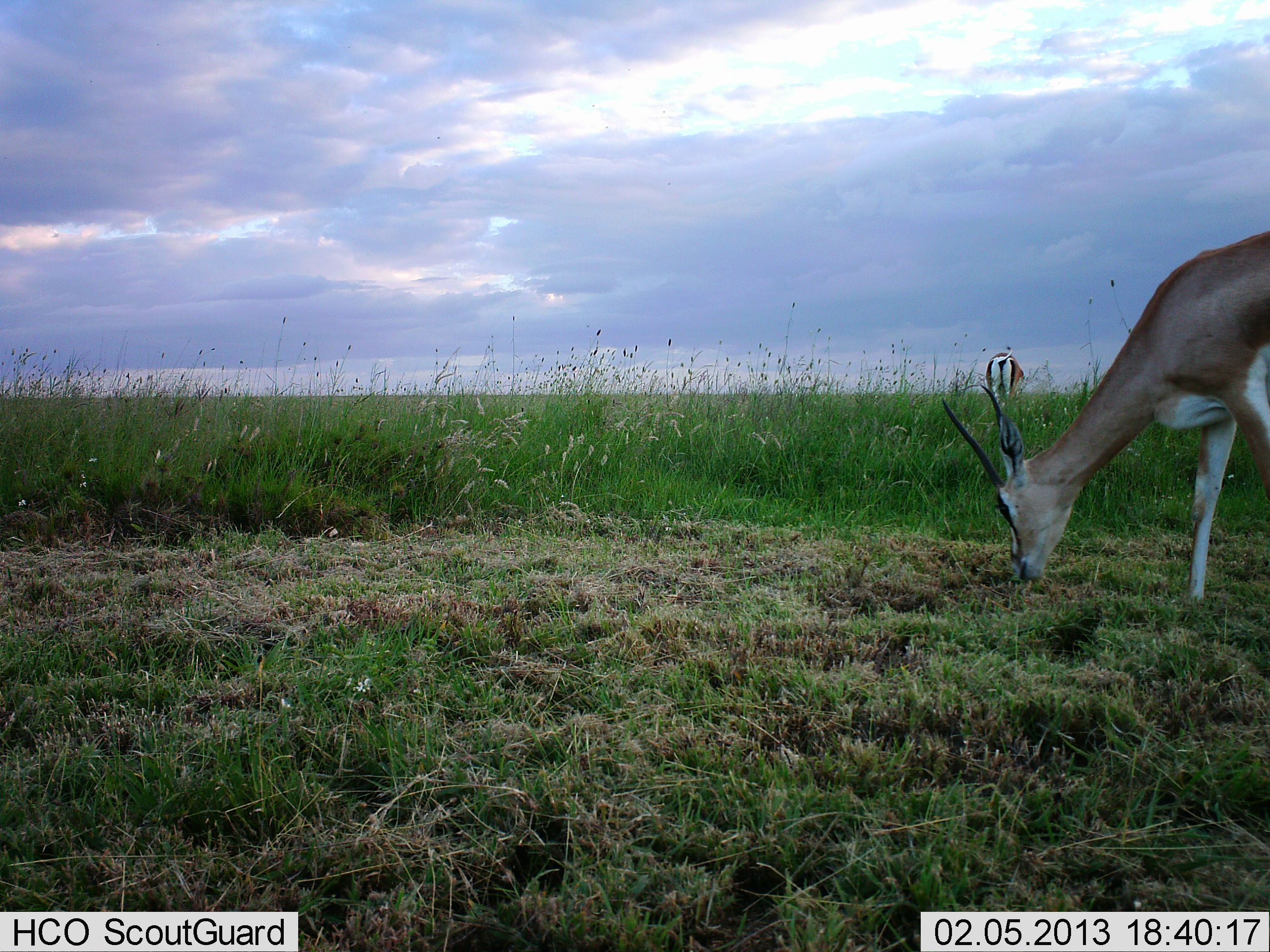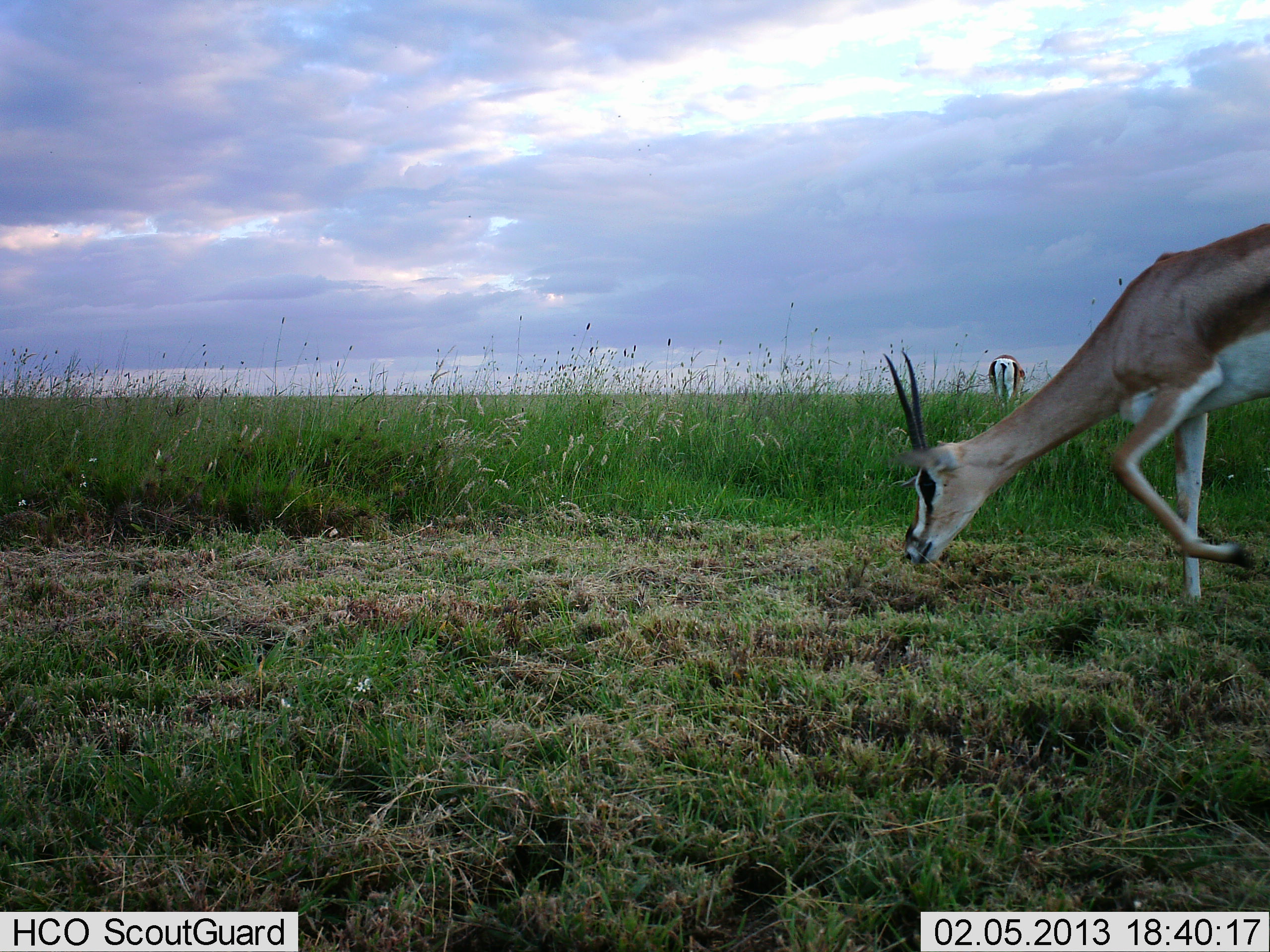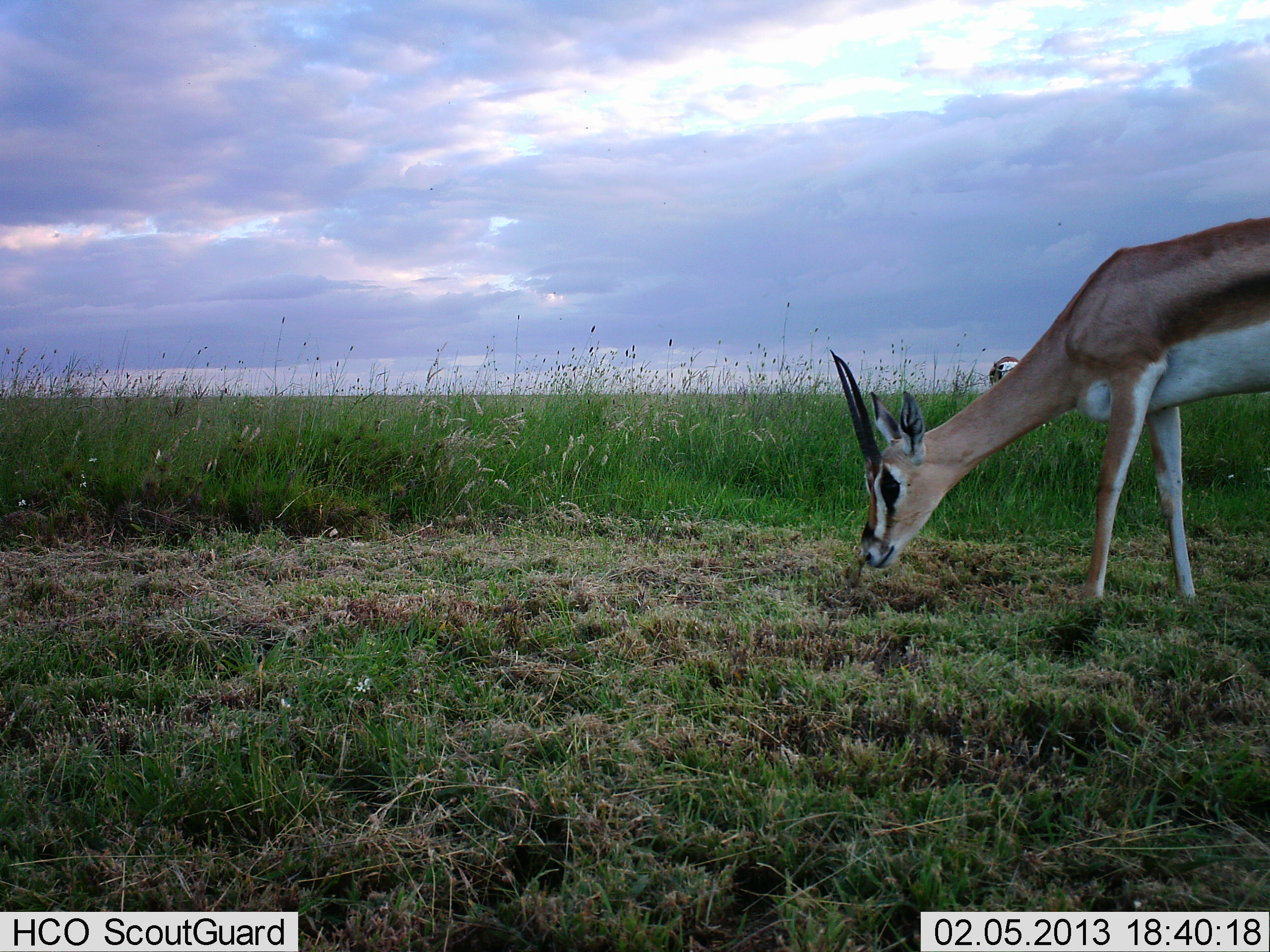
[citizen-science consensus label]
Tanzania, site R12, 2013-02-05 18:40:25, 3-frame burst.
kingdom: Animalia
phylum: Chordata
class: Mammalia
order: Artiodactyla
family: Bovidae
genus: Nanger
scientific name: Nanger granti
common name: grant's gazelle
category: gazellegrants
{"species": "gazellegrants (grant's gazelle) (Nanger granti)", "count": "2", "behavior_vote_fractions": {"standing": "33%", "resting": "0%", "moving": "47%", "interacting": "0%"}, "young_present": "0%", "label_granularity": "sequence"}